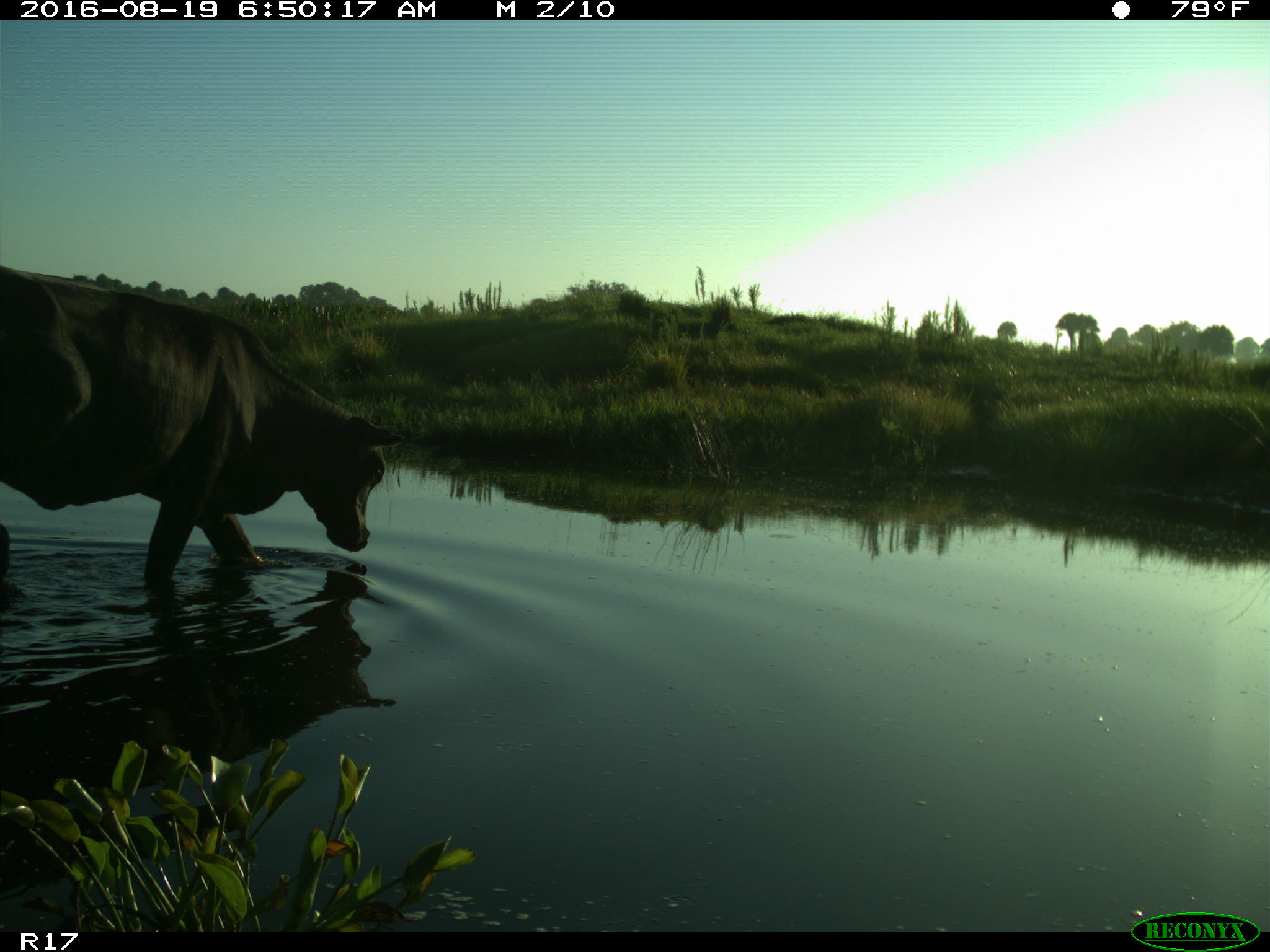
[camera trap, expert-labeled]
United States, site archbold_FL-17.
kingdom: Animalia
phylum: Chordata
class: Mammalia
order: Artiodactyla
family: Bovidae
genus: Bos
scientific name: Bos taurus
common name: domestic cow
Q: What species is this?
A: Bos taurus (domestic cow).